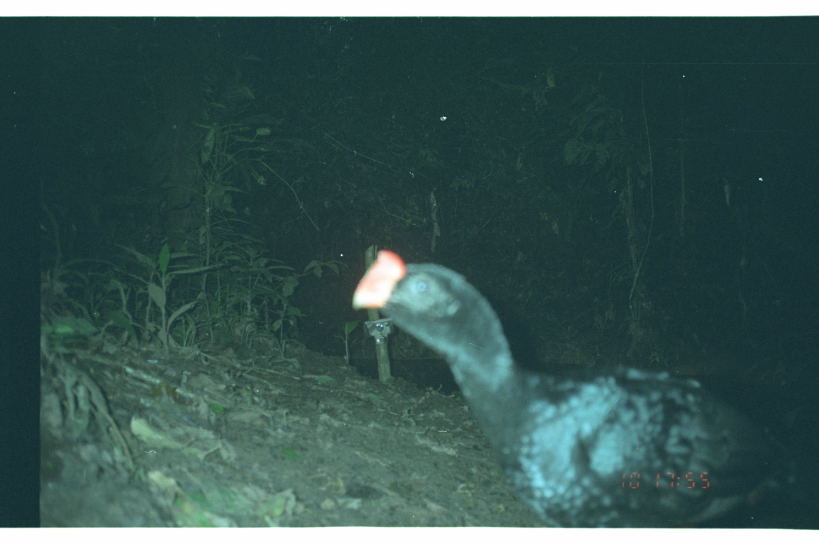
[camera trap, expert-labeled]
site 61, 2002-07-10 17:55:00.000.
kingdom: Animalia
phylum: Chordata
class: Aves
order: Galliformes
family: Cracidae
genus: Mitu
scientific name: Mitu tuberosum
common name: razor-billed curassow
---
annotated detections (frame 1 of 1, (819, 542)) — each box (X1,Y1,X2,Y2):
mitu tuberosum: (351,249,817,528)